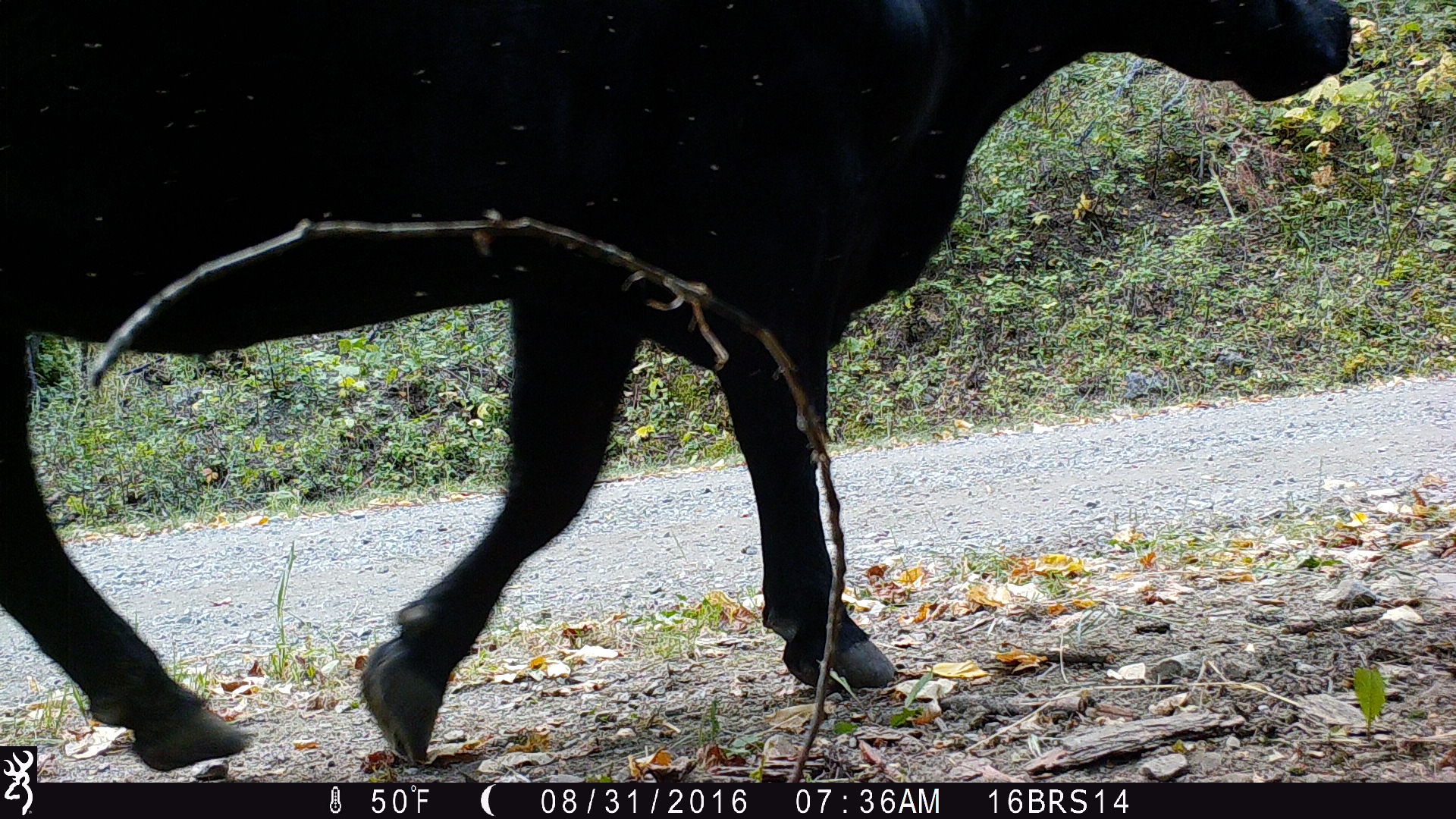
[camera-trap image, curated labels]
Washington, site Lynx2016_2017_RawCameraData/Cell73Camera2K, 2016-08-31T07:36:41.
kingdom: Animalia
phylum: Chordata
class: Mammalia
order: Artiodactyla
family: Bovidae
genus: Bos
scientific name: Bos taurus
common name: domestic cattle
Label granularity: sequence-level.